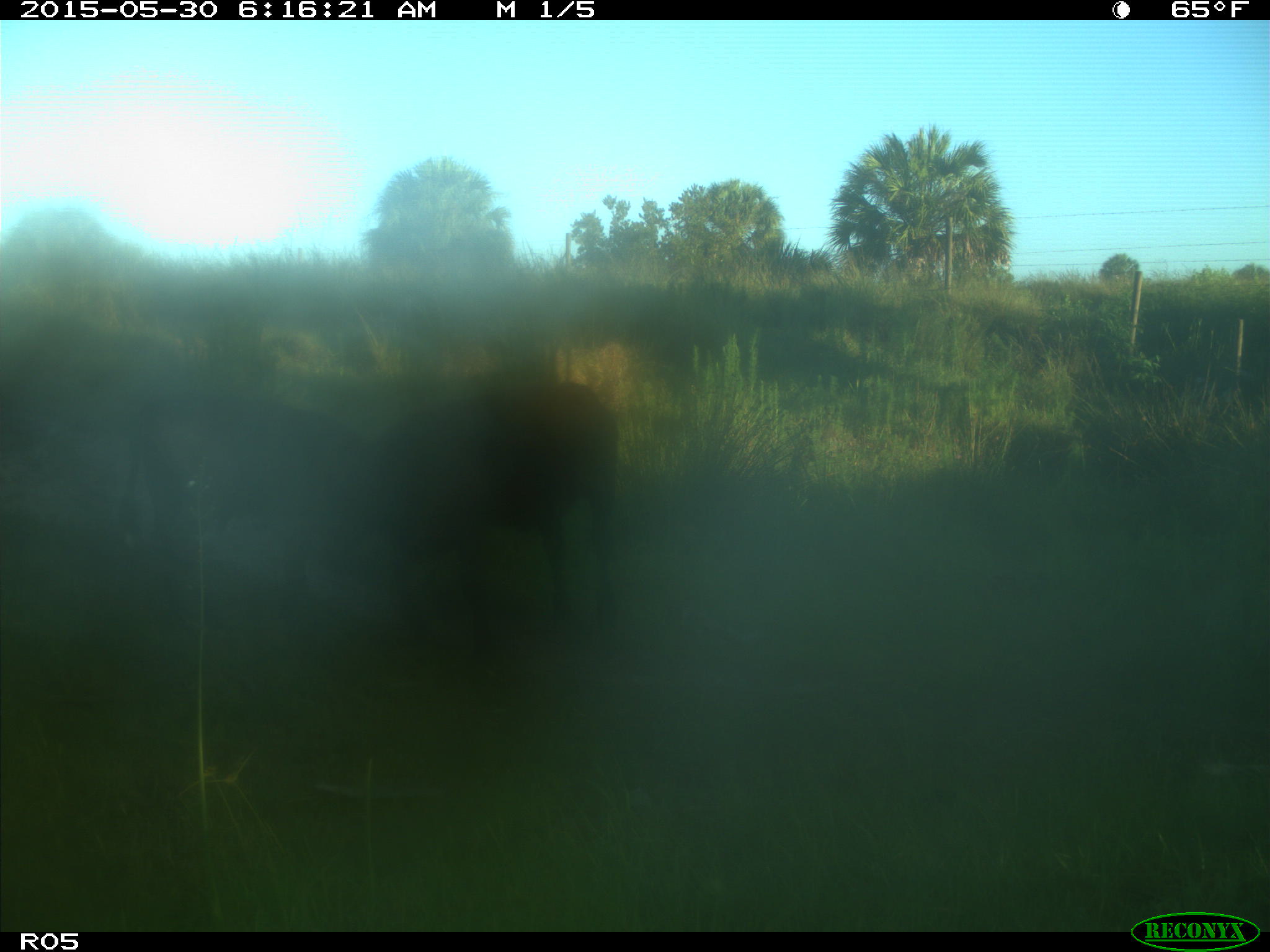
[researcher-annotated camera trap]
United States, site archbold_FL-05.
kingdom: Animalia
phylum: Chordata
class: Mammalia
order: Artiodactyla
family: Bovidae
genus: Bos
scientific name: Bos taurus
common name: domestic cow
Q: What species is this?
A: Bos taurus (domestic cow).